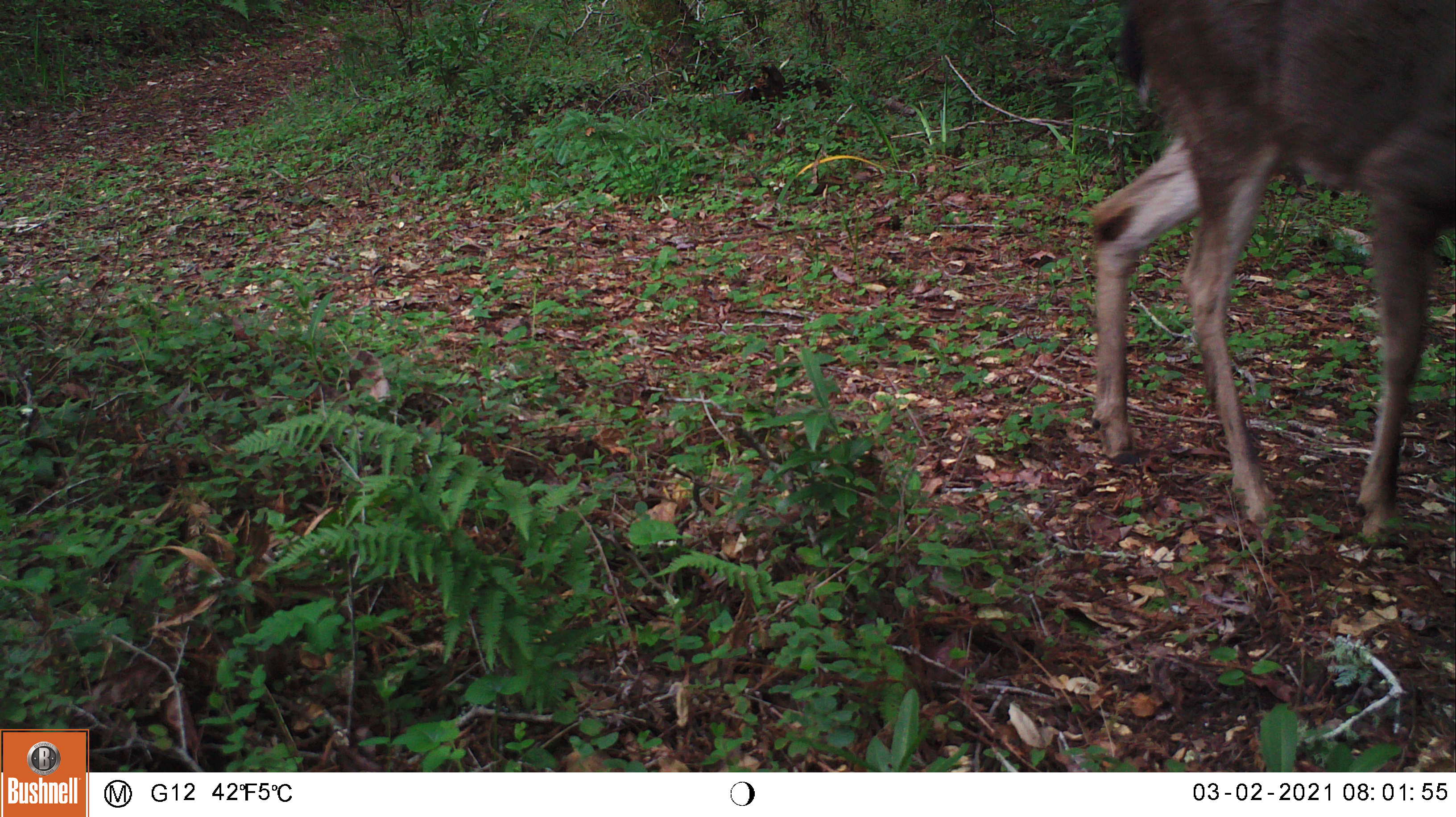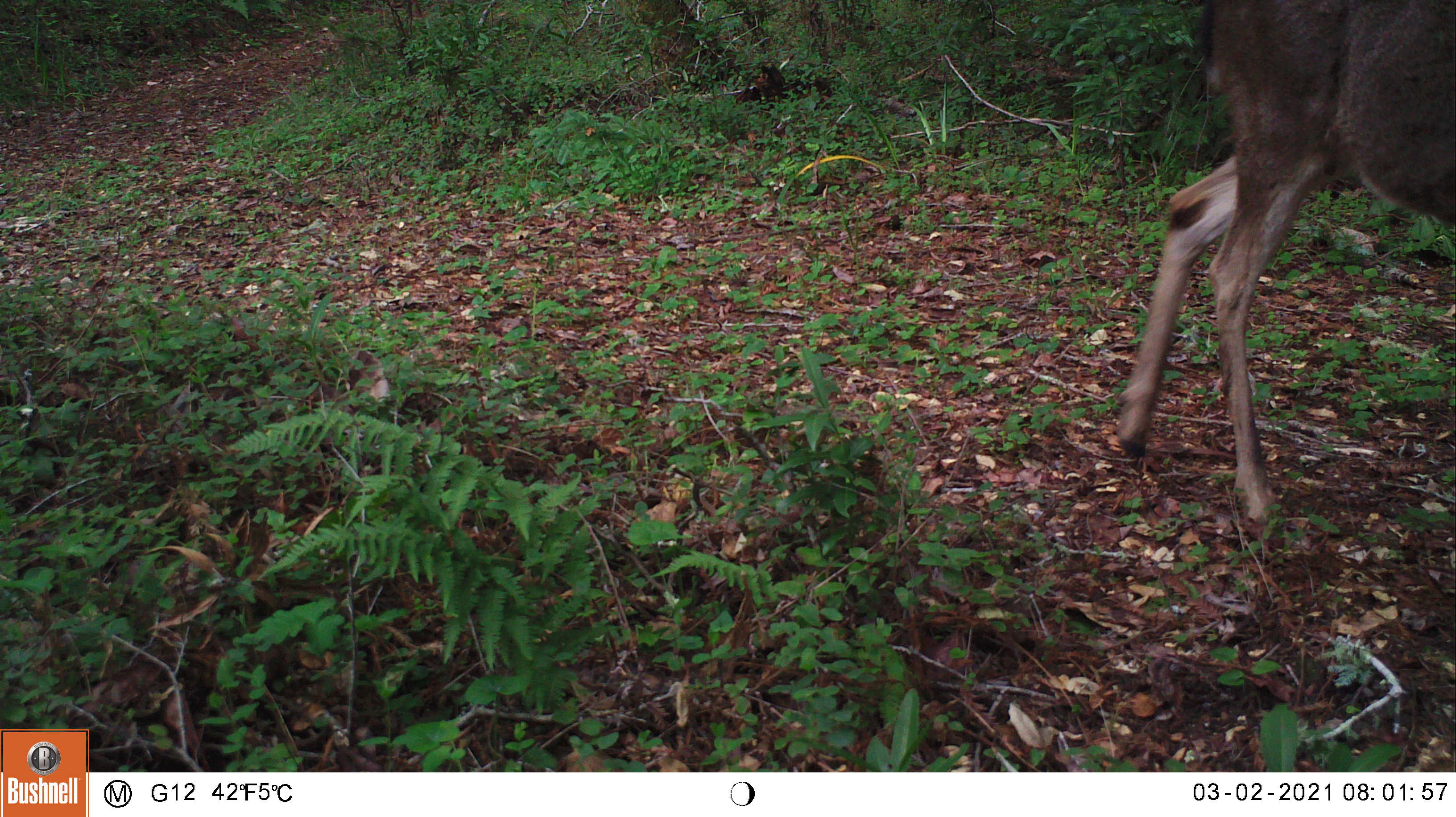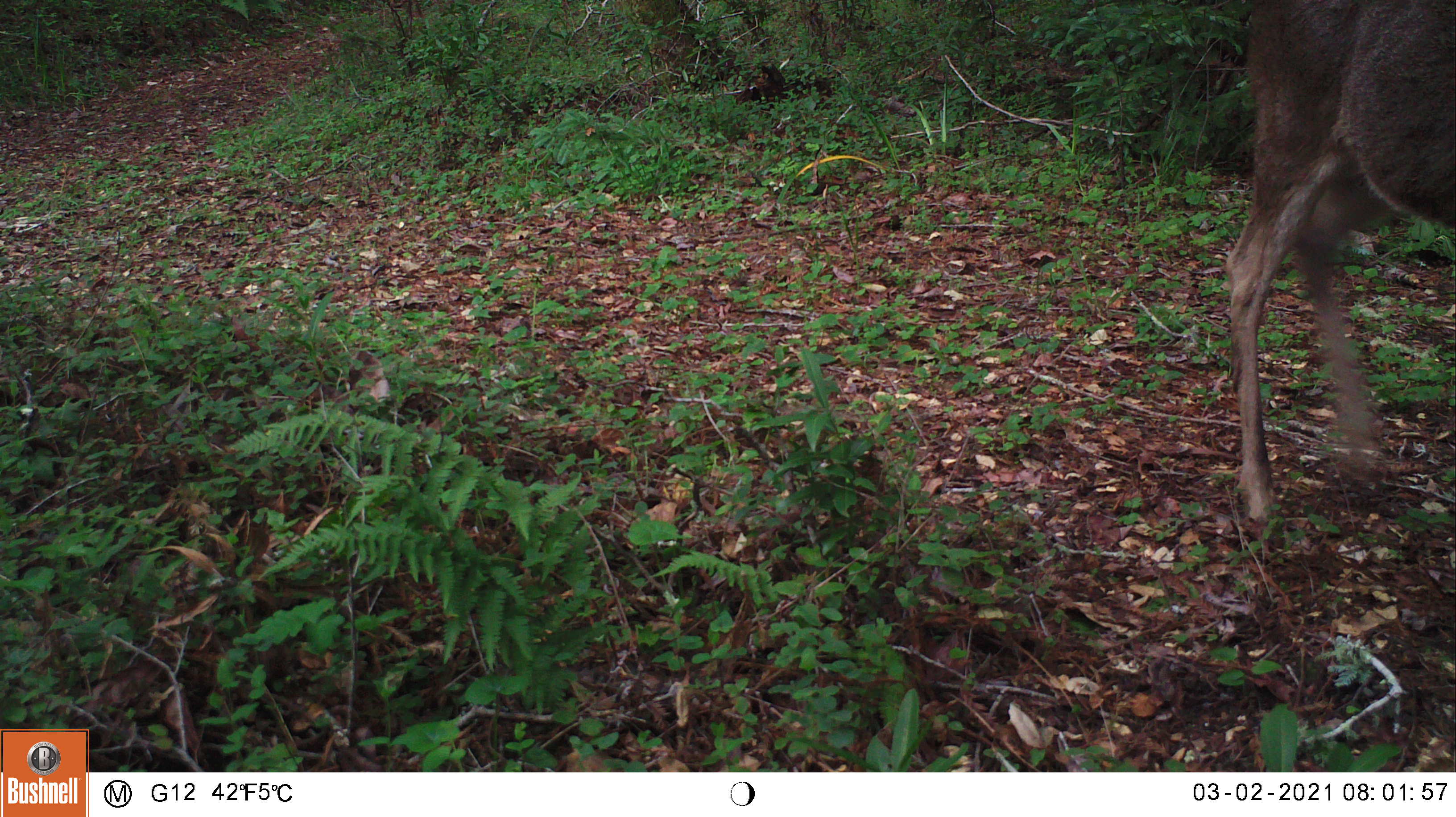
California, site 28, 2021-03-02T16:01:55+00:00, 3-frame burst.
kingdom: Animalia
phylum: Chordata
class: Mammalia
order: Artiodactyla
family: Cervidae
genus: Odocoileus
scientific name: Odocoileus hemionus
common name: mule deer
Mule deer (Odocoileus hemionus).